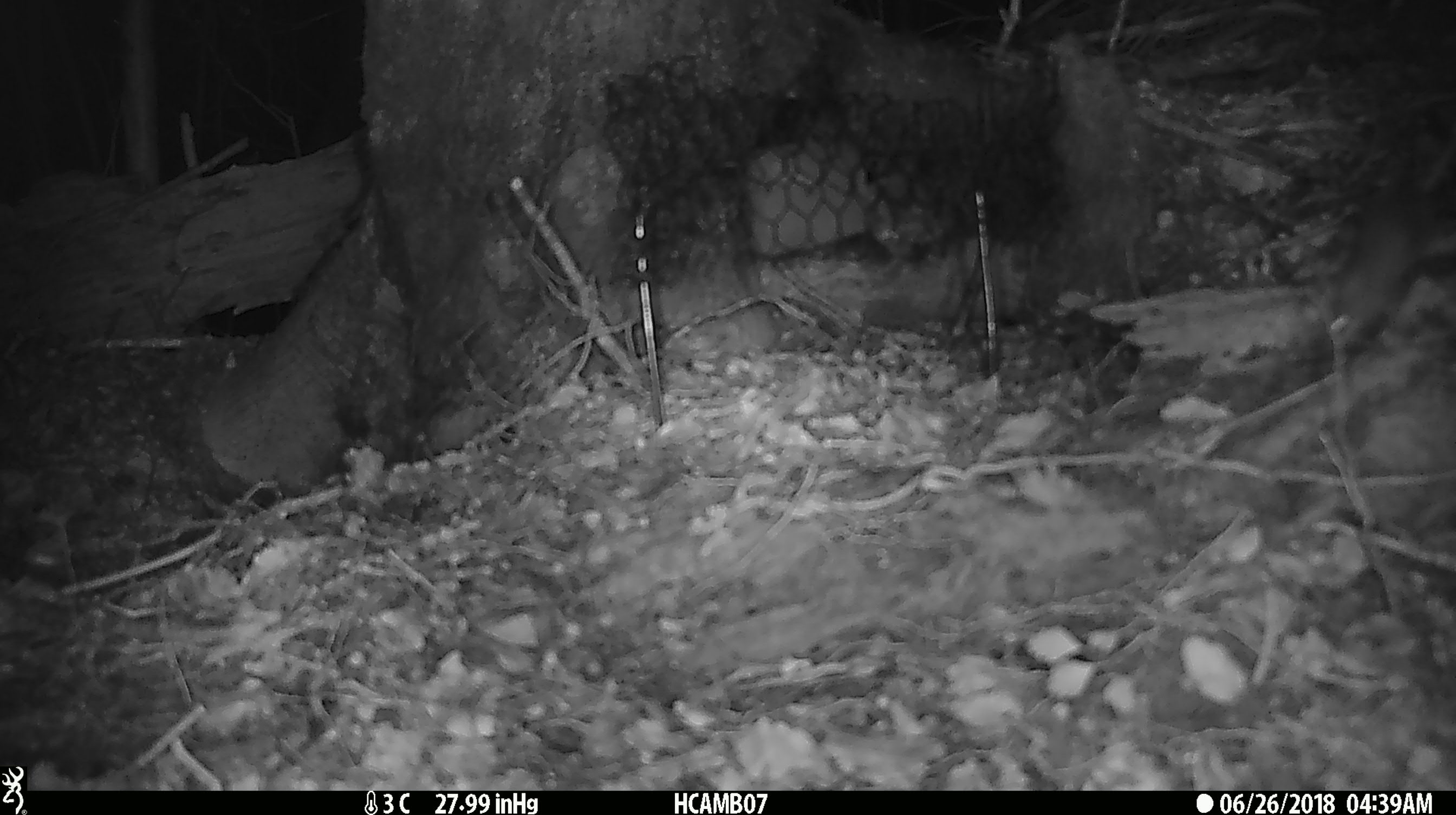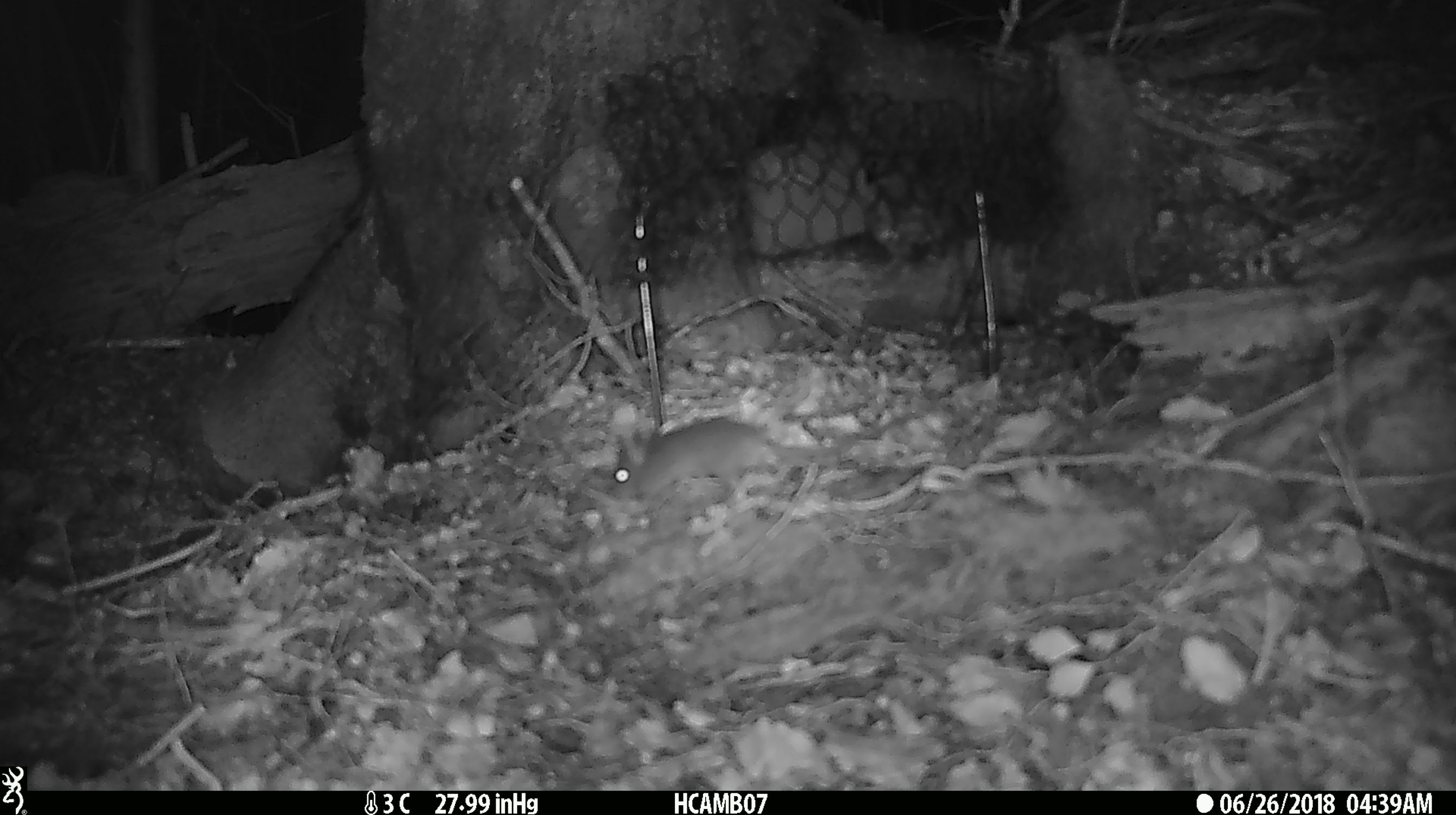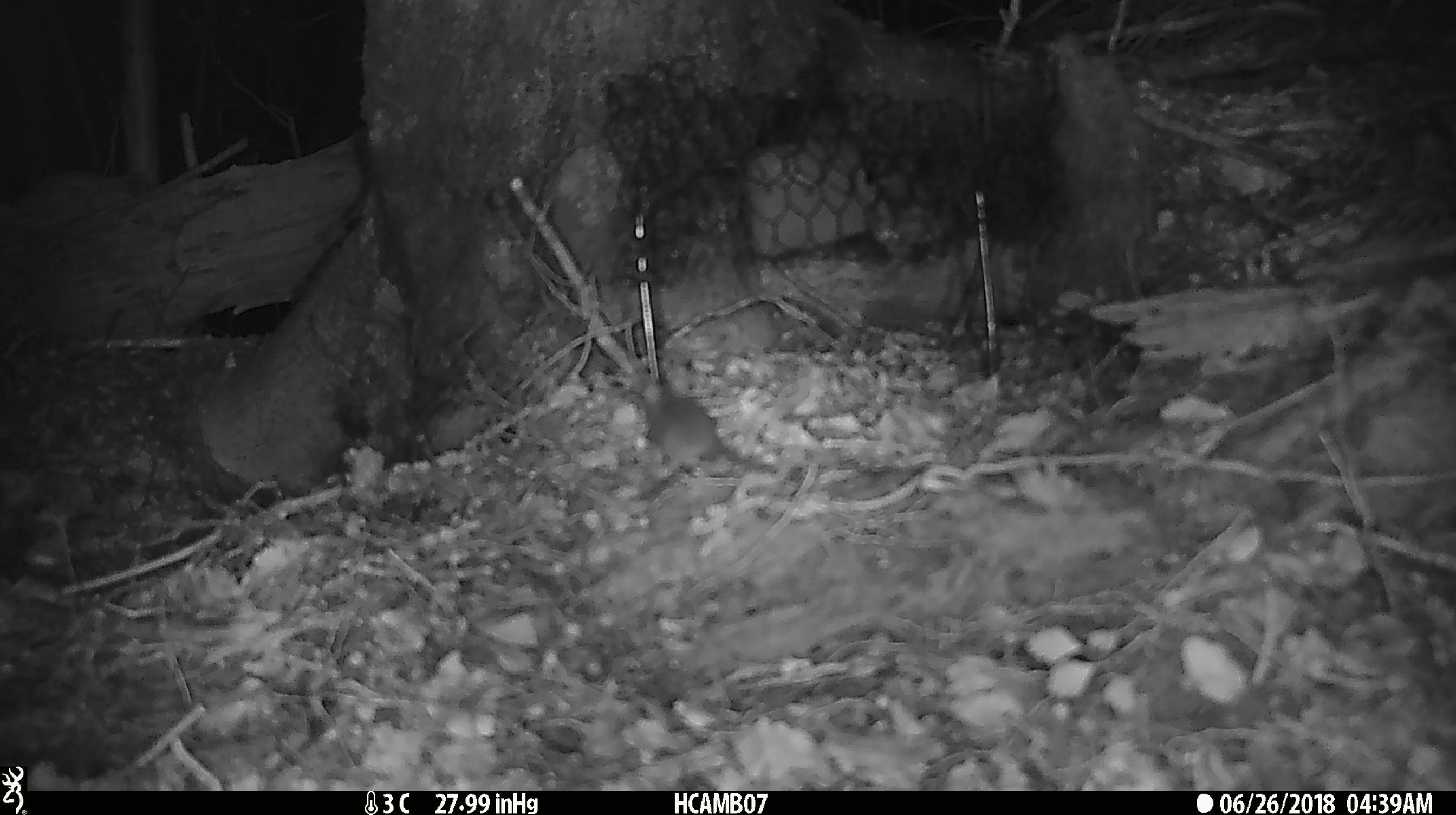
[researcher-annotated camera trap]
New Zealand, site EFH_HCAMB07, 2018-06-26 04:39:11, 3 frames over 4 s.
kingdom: Animalia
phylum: Chordata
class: Mammalia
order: Rodentia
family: Muridae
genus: Mus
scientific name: Mus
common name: mouse